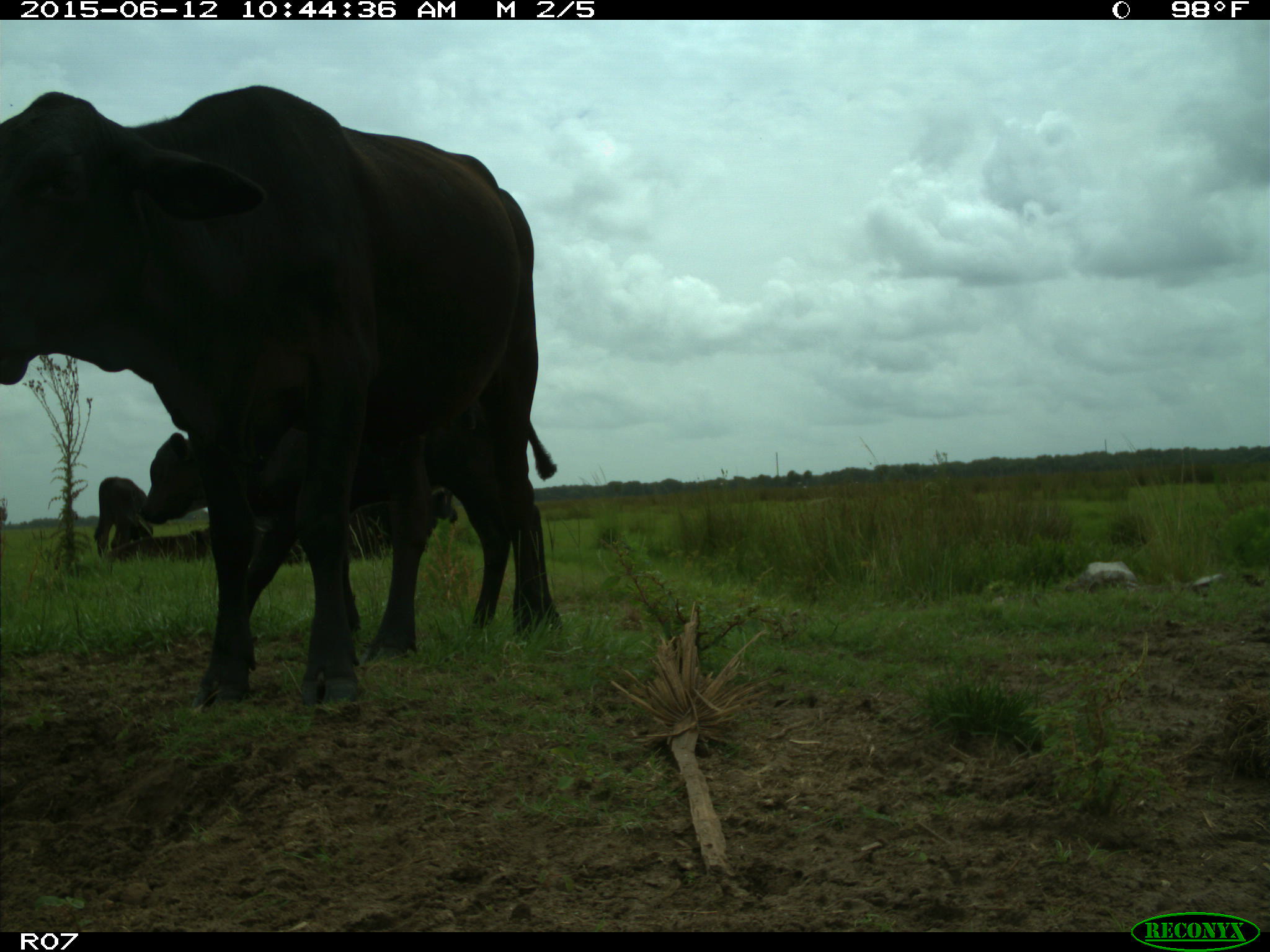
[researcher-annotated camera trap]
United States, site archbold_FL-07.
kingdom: Animalia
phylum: Chordata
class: Mammalia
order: Artiodactyla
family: Bovidae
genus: Bos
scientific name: Bos taurus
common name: domestic cow